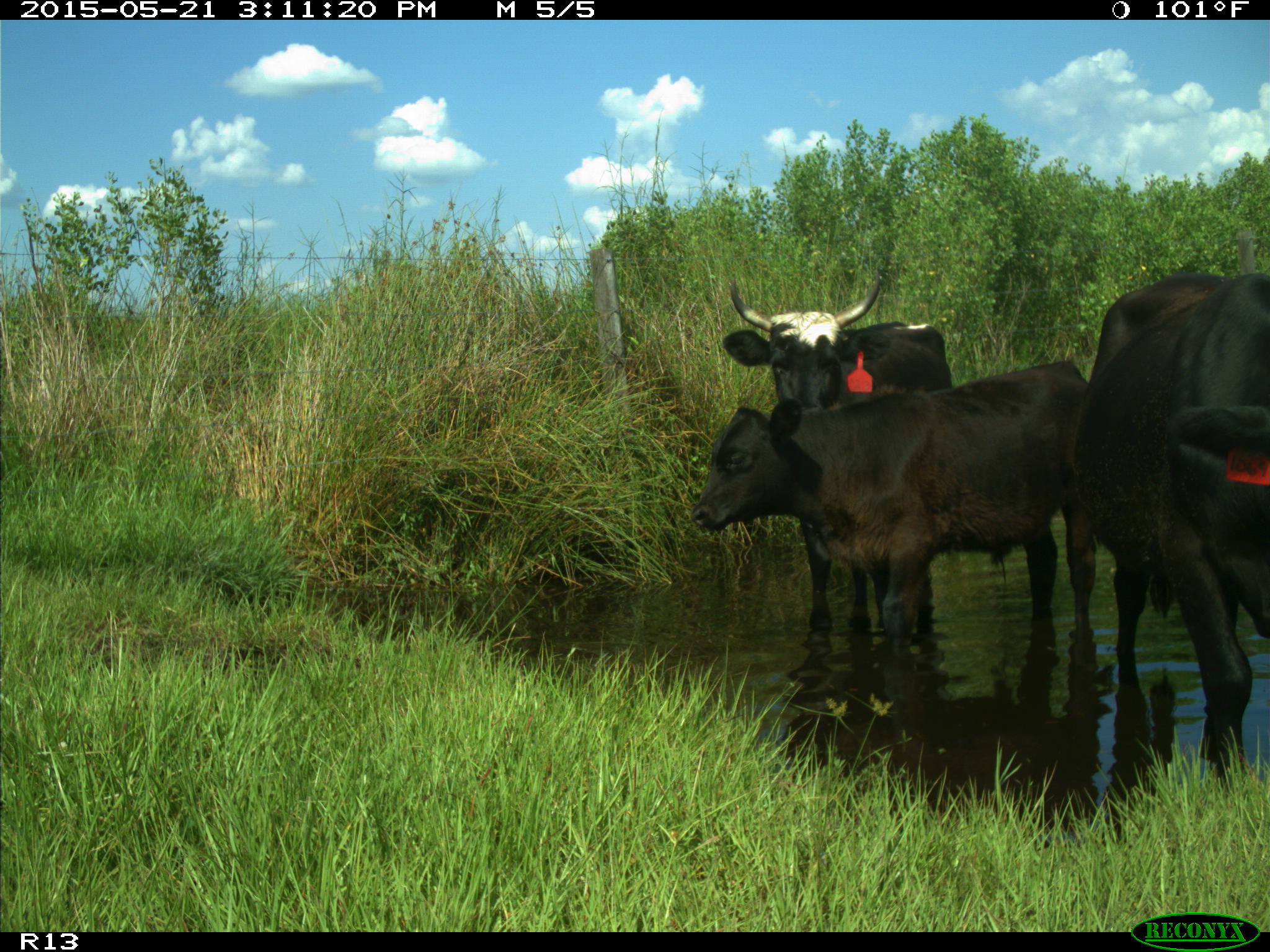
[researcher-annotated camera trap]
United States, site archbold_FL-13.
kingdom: Animalia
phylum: Chordata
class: Mammalia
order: Artiodactyla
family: Bovidae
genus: Bos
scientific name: Bos taurus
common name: domestic cow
Bos taurus (domestic cow).